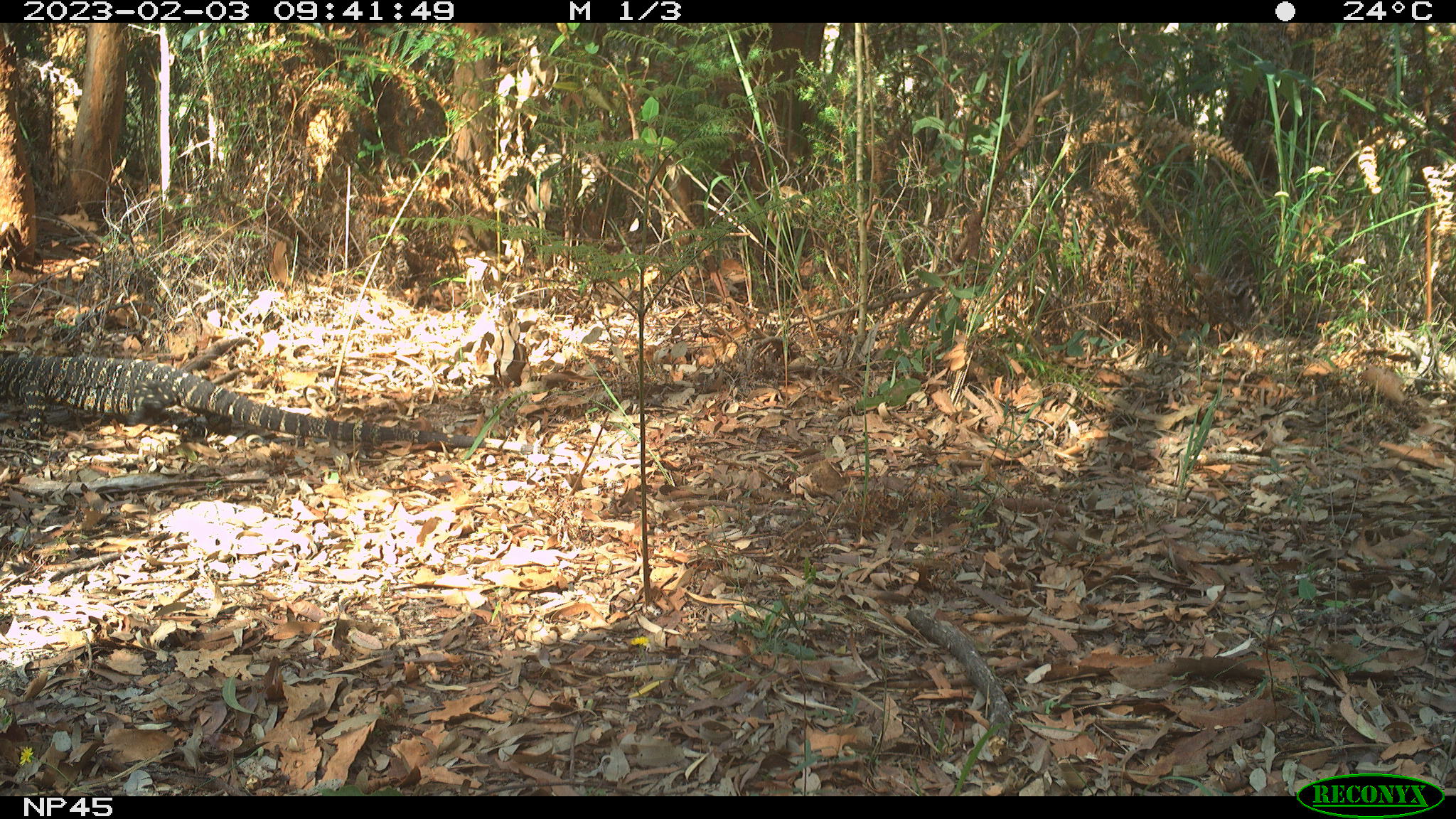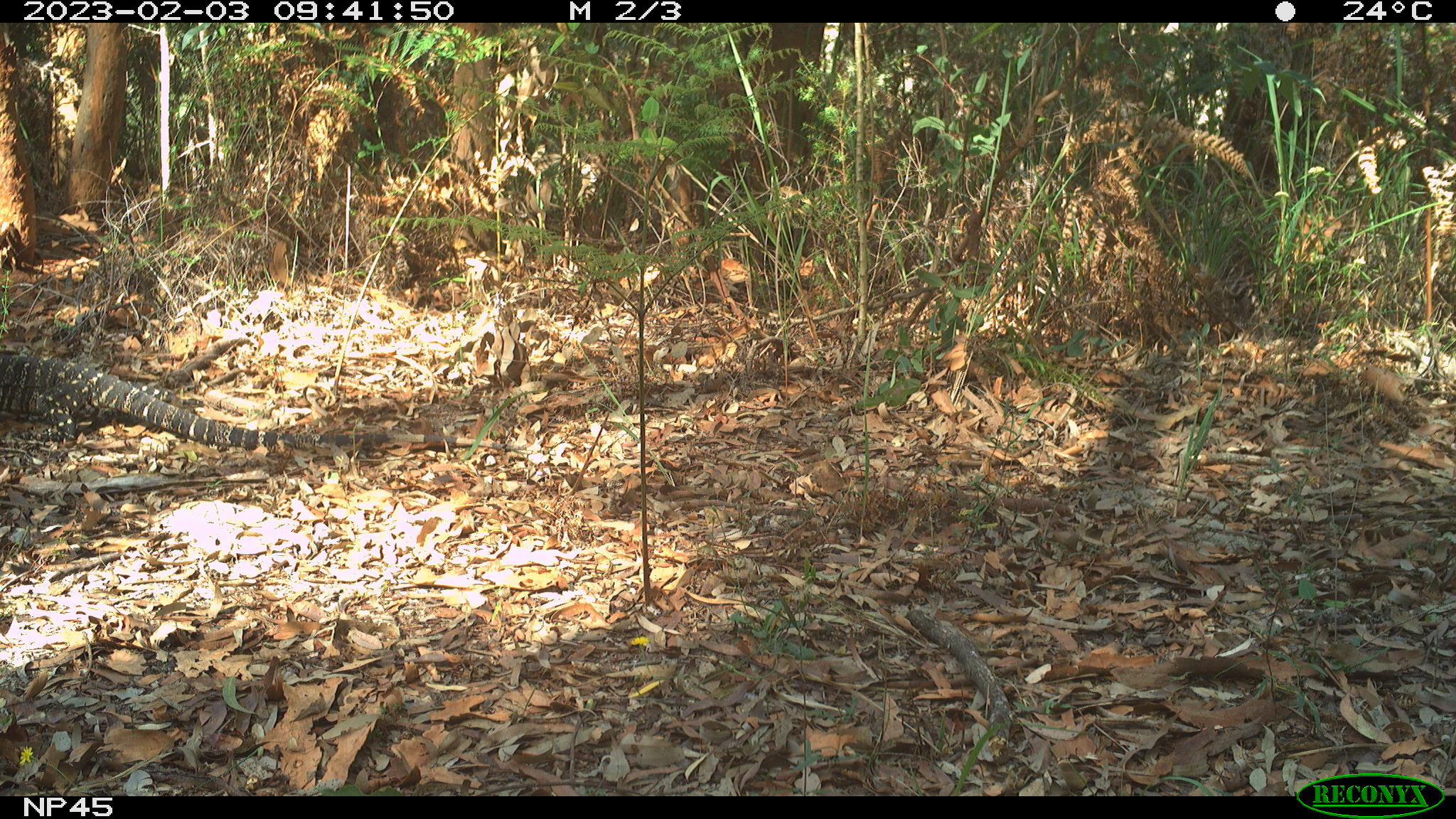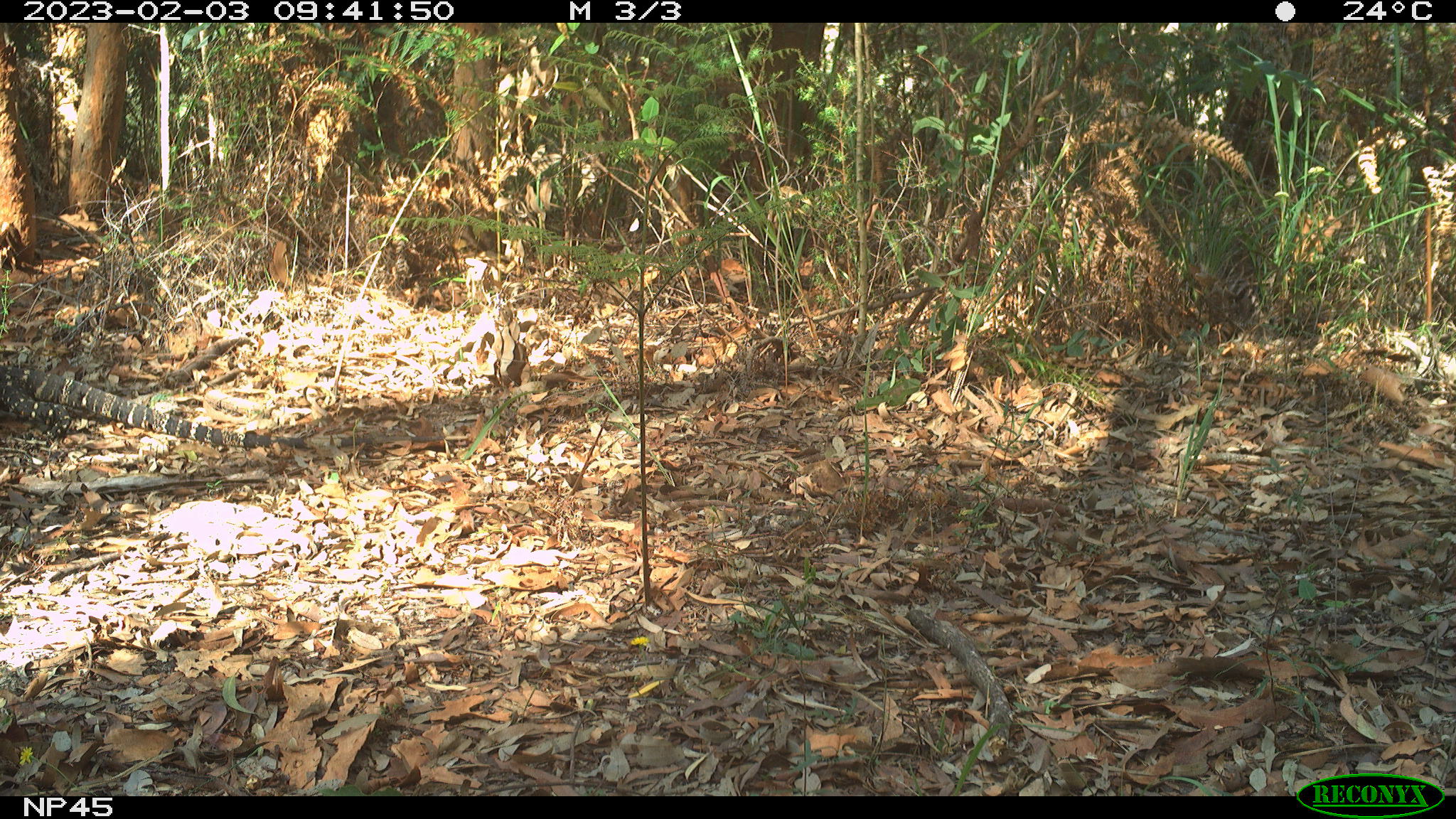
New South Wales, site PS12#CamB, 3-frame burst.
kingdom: Animalia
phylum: Chordata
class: Reptilia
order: Squamata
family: Varanidae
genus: Varanus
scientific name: Varanus varius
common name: lace monitor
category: goanna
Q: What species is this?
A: Goanna (lace monitor) (Varanus varius).